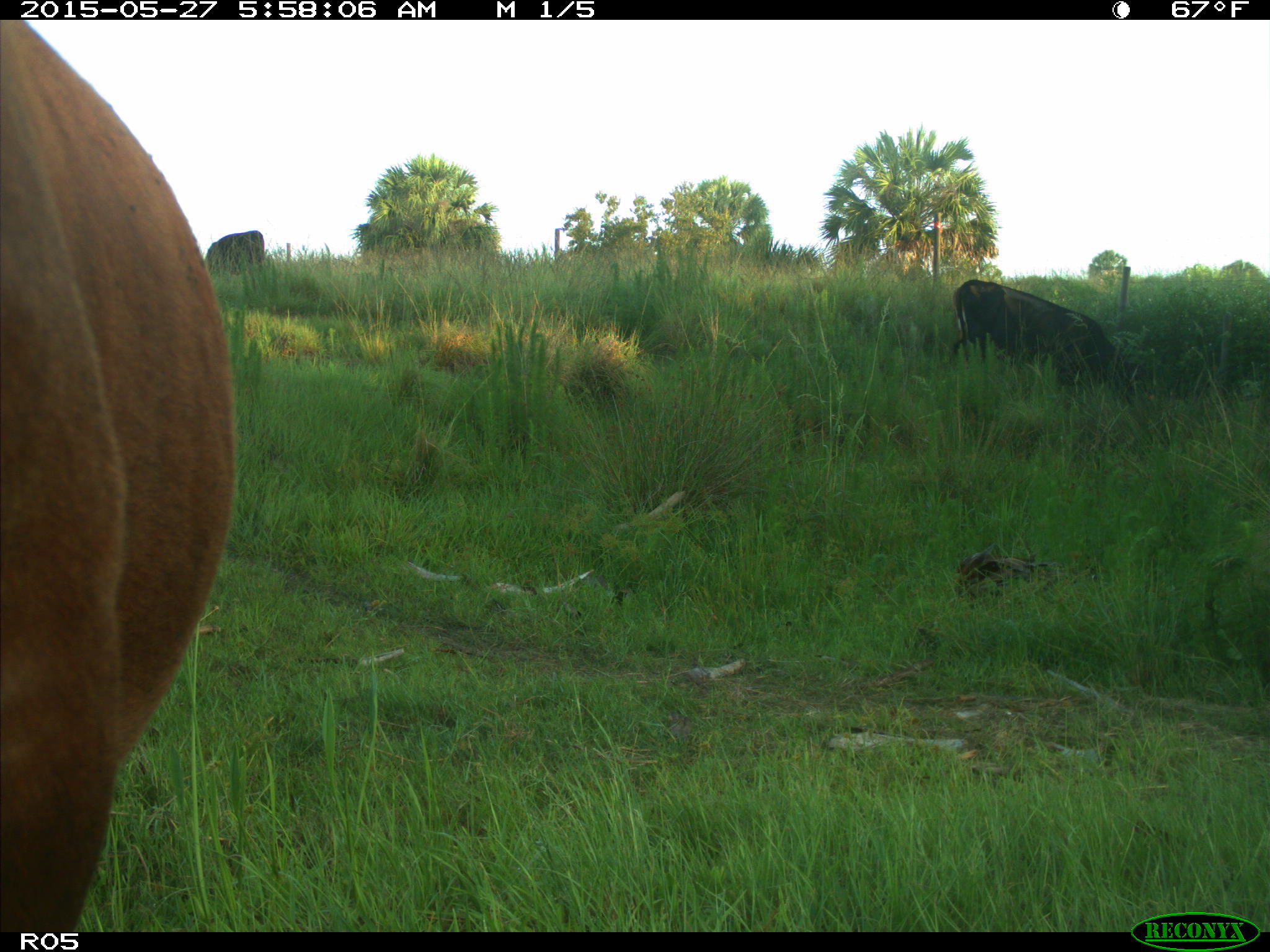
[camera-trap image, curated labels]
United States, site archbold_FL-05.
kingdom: Animalia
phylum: Chordata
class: Mammalia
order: Artiodactyla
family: Bovidae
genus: Bos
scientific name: Bos taurus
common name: domestic cow